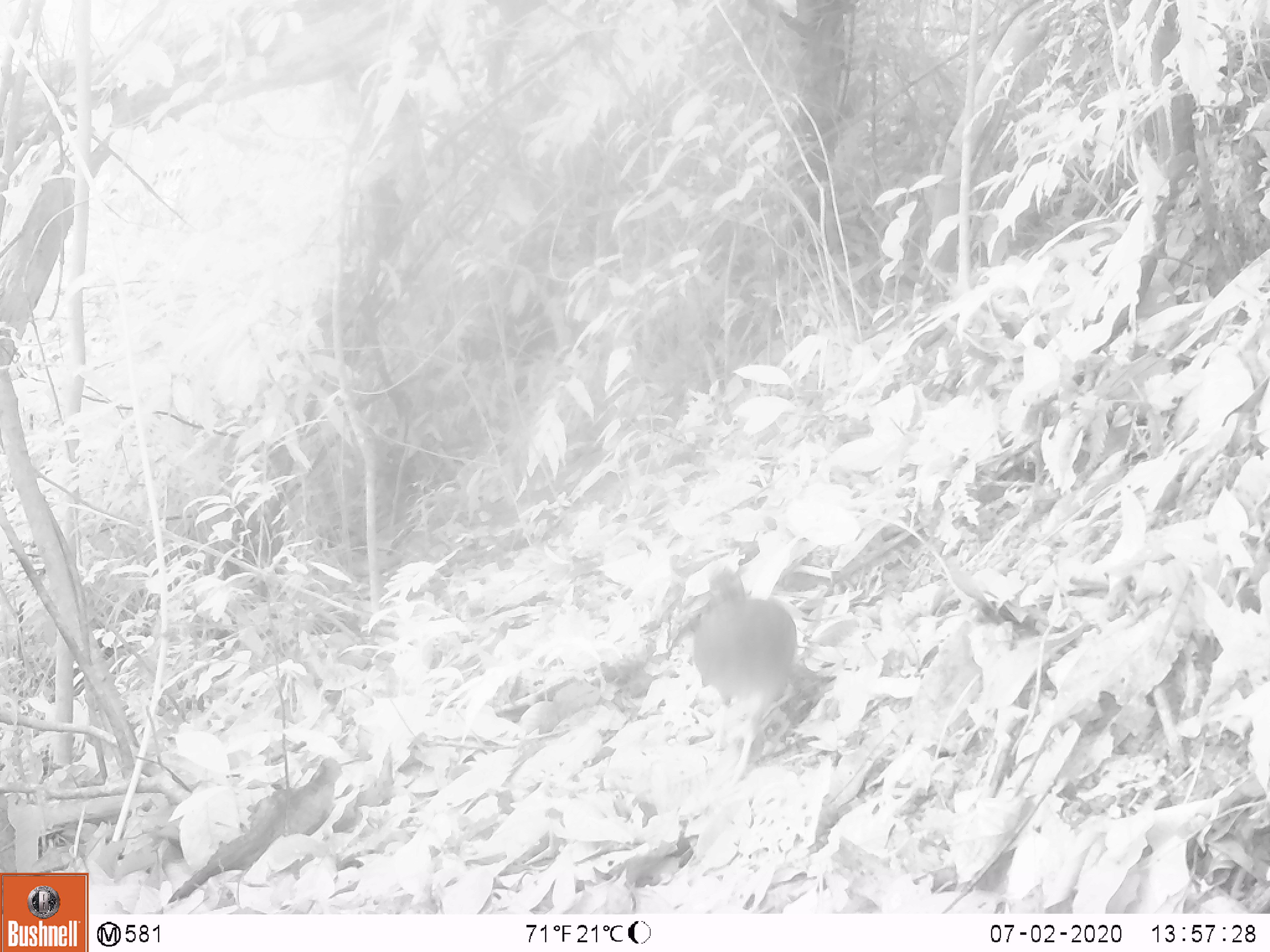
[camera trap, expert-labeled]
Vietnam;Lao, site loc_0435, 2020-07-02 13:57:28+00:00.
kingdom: Animalia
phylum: Chordata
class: Aves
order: Galliformes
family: Phasianidae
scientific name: Phasianidae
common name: partridge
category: unidentified partridge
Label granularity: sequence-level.